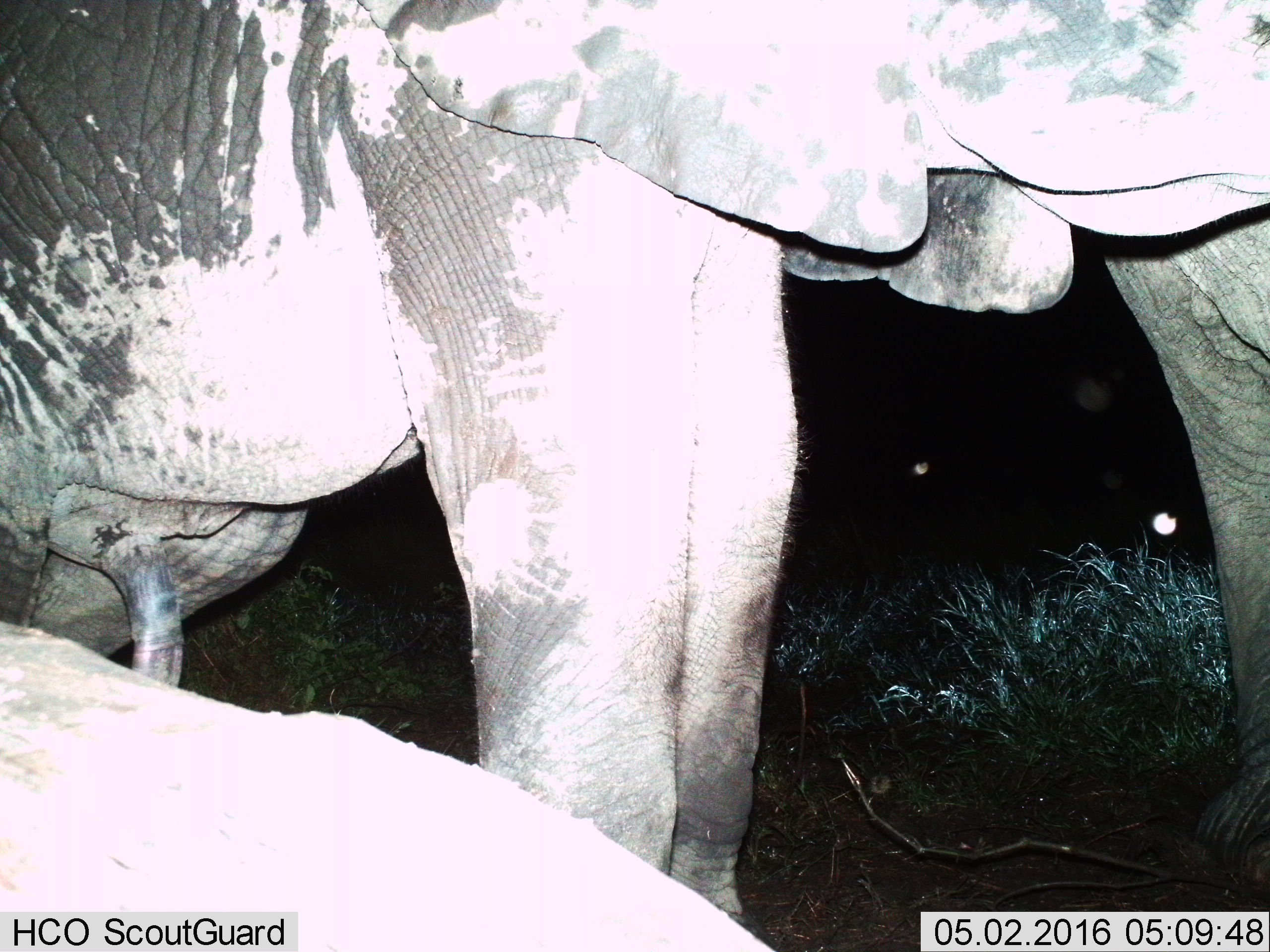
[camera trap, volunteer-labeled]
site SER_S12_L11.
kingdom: Animalia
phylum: Chordata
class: Mammalia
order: Proboscidea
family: Elephantidae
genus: Loxodonta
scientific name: Loxodonta africana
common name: african bush elephant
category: elephant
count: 3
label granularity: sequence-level